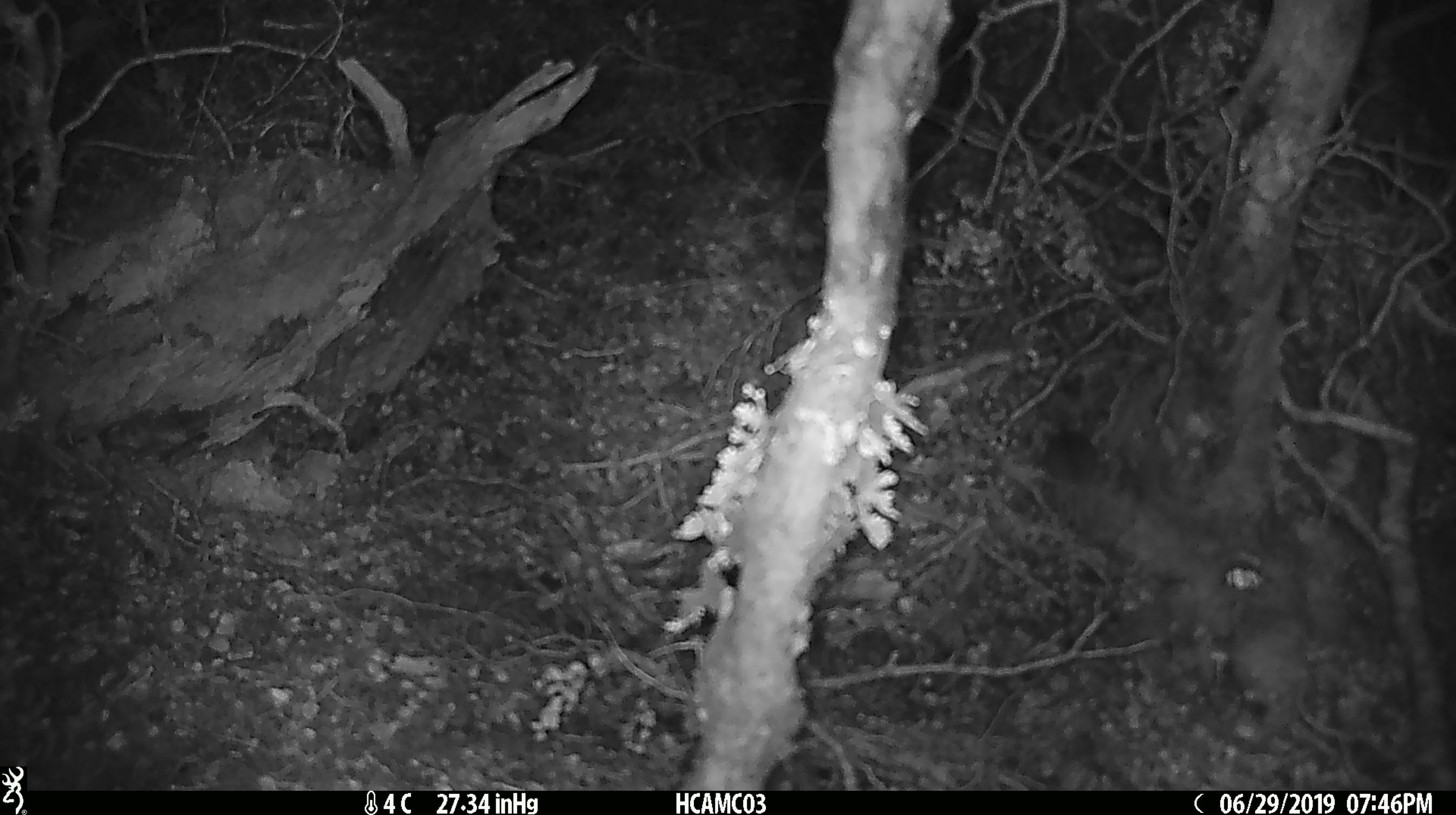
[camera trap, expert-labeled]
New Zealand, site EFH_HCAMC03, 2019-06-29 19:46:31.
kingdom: Animalia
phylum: Chordata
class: Mammalia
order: Rodentia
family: Muridae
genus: Mus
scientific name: Mus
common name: mouse